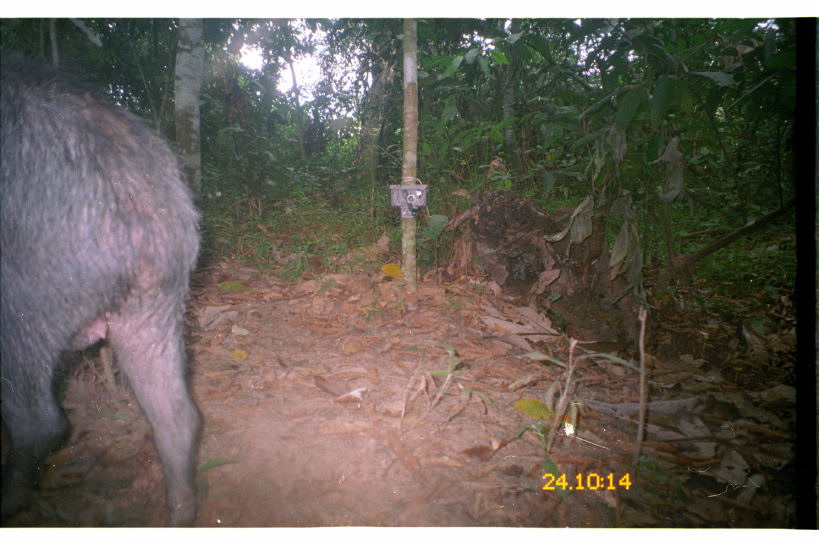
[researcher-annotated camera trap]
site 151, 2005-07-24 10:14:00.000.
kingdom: Animalia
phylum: Chordata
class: Mammalia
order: Artiodactyla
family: Tayassuidae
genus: Tayassu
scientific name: Tayassu pecari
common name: white-lipped peccary